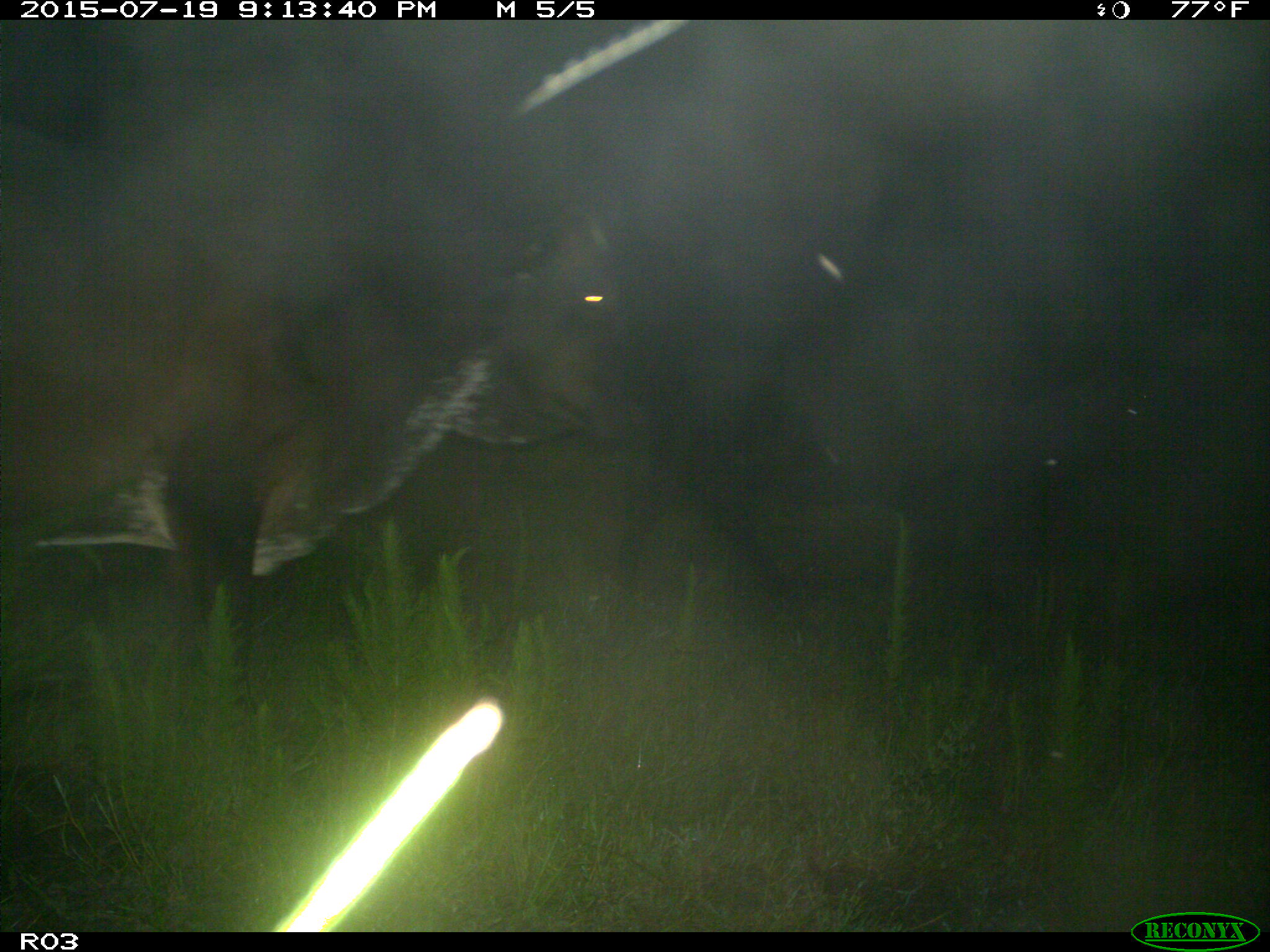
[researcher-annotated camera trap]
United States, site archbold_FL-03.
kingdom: Animalia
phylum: Chordata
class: Mammalia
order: Artiodactyla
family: Bovidae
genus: Bos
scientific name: Bos taurus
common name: domestic cow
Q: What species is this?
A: Bos taurus (domestic cow).